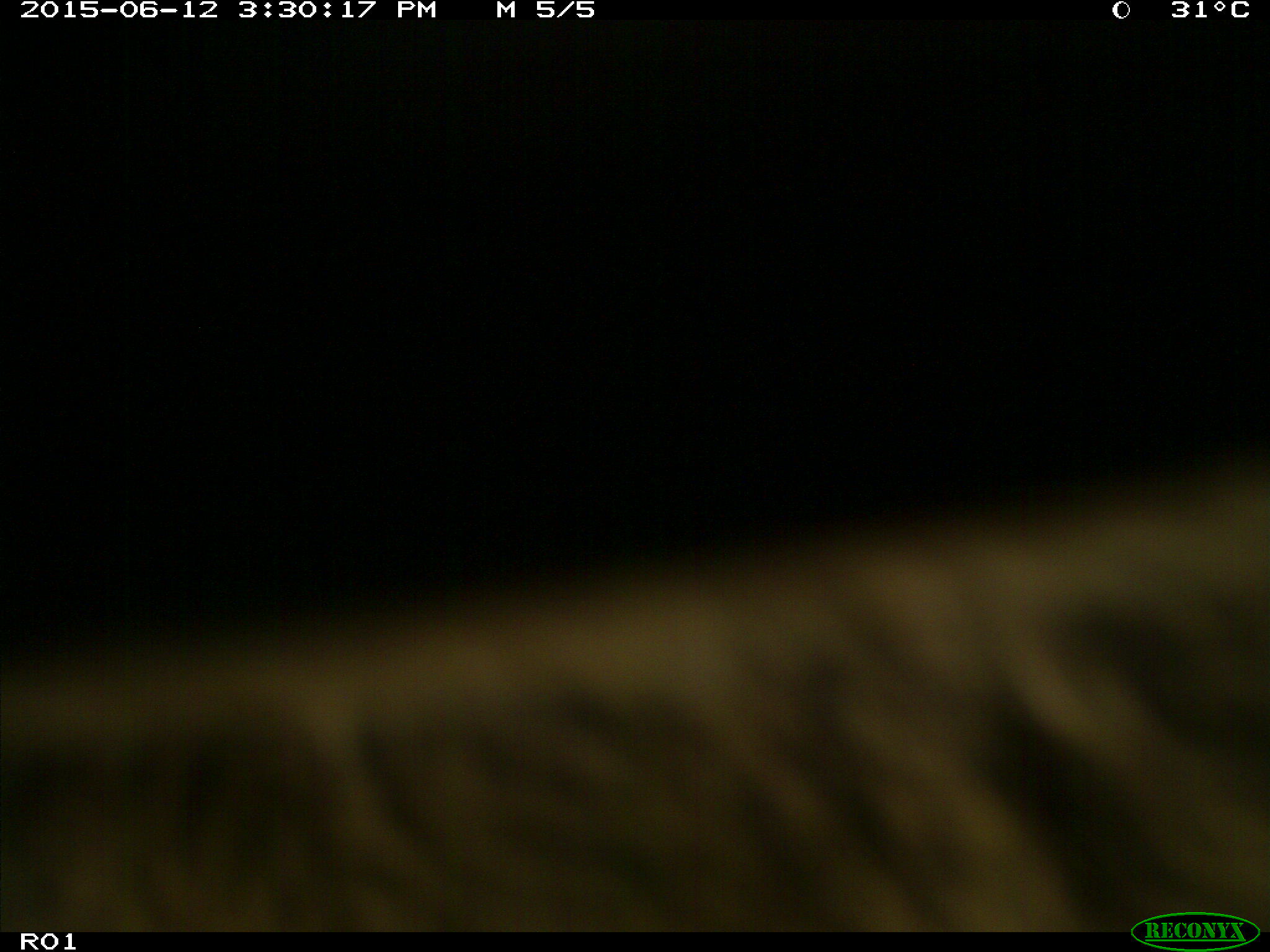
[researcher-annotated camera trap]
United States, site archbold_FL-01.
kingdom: Animalia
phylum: Chordata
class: Mammalia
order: Artiodactyla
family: Bovidae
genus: Bos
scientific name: Bos taurus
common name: domestic cow